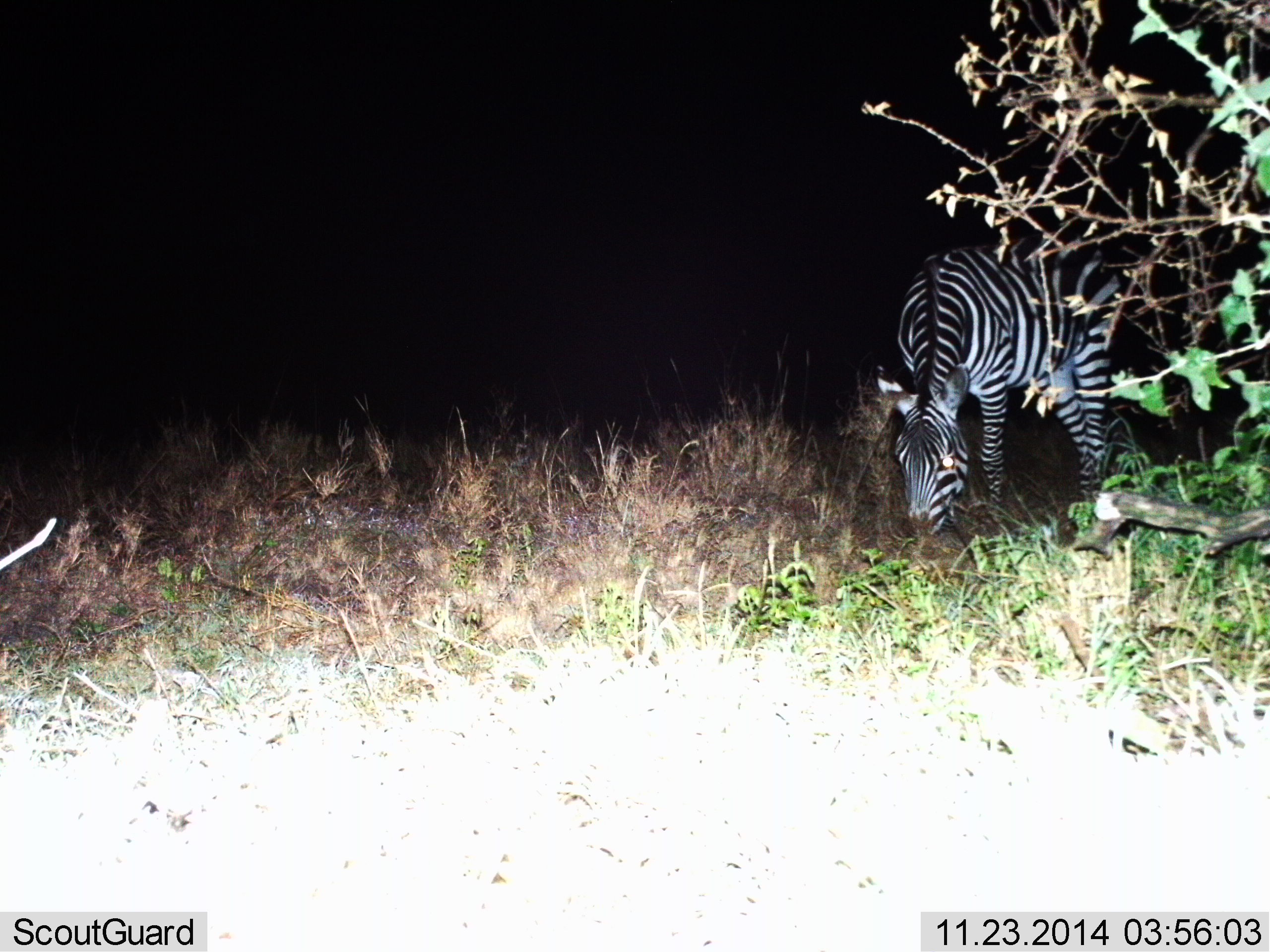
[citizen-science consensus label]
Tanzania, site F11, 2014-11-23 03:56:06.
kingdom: Animalia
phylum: Chordata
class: Mammalia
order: Perissodactyla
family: Equidae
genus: Equus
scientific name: Equus quagga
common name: plains zebra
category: zebra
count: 1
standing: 25%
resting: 8%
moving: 0%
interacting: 0%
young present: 0%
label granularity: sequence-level